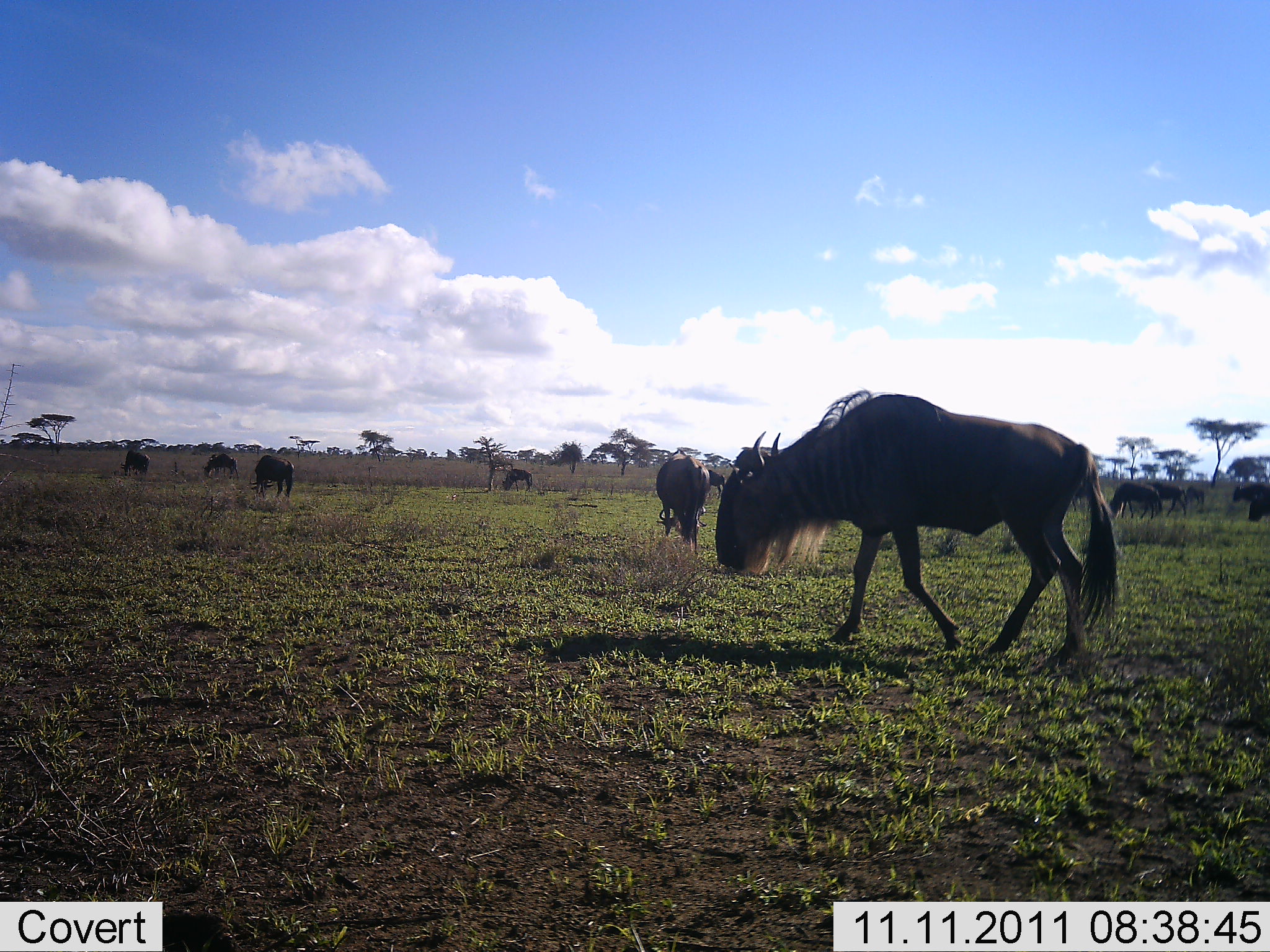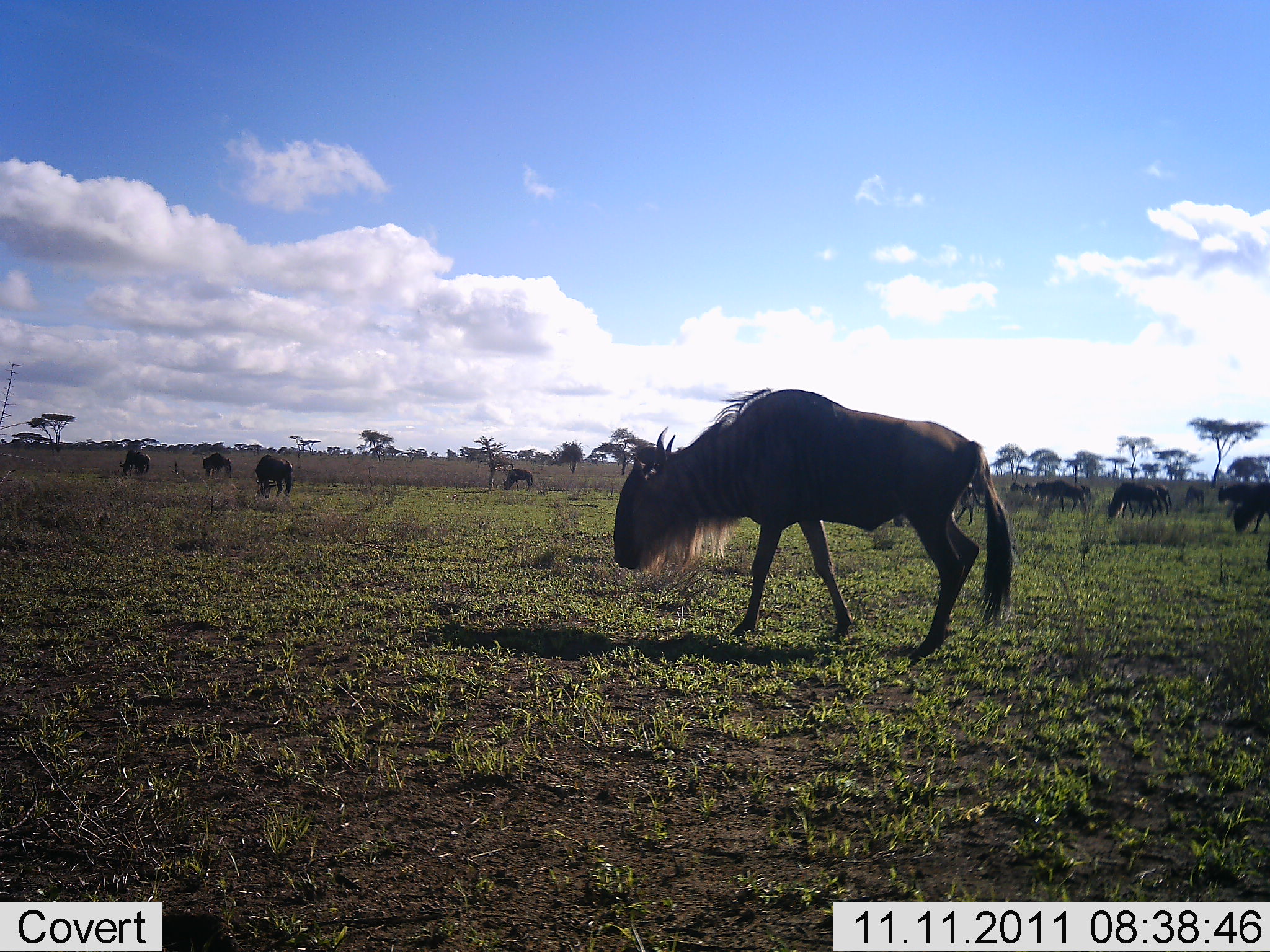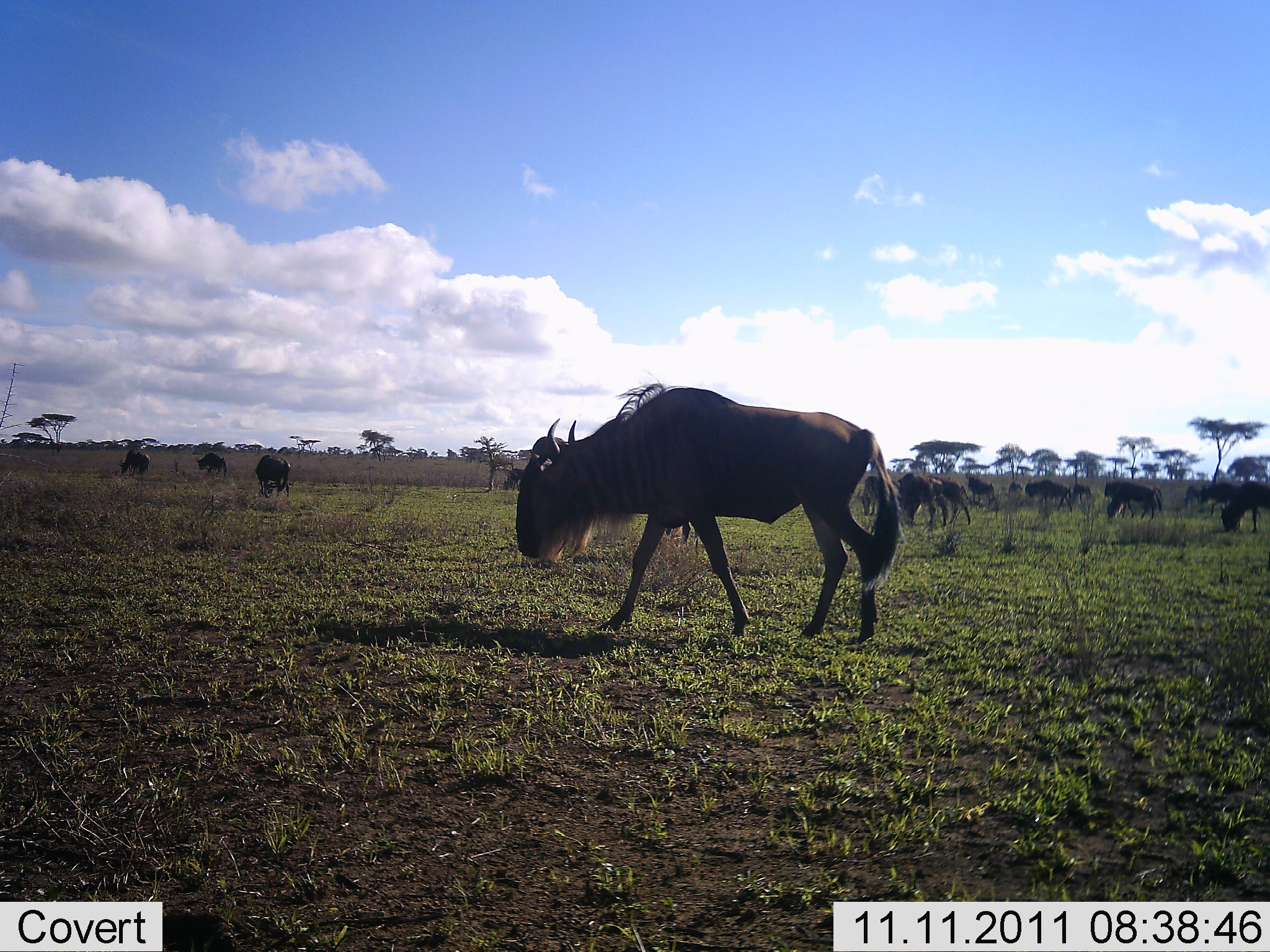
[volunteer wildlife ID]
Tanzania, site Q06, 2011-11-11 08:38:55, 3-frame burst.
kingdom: Animalia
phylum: Chordata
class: Mammalia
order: Artiodactyla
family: Bovidae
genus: Connochaetes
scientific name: Connochaetes taurinus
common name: blue wildebeest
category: wildebeest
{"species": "wildebeest (blue wildebeest) (Connochaetes taurinus)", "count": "11-50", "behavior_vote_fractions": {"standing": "46%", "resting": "8%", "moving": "92%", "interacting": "0%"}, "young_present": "8%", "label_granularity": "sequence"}